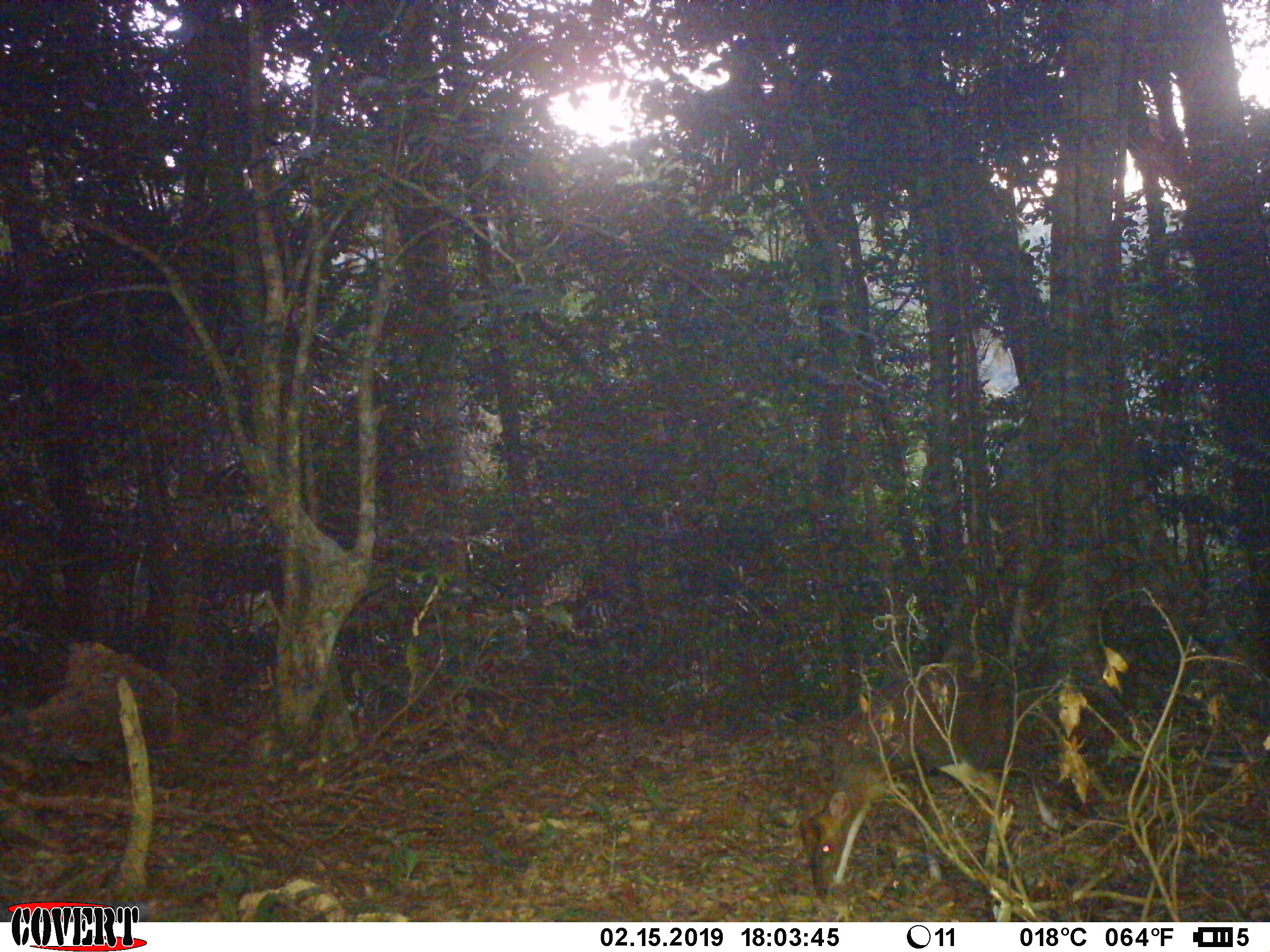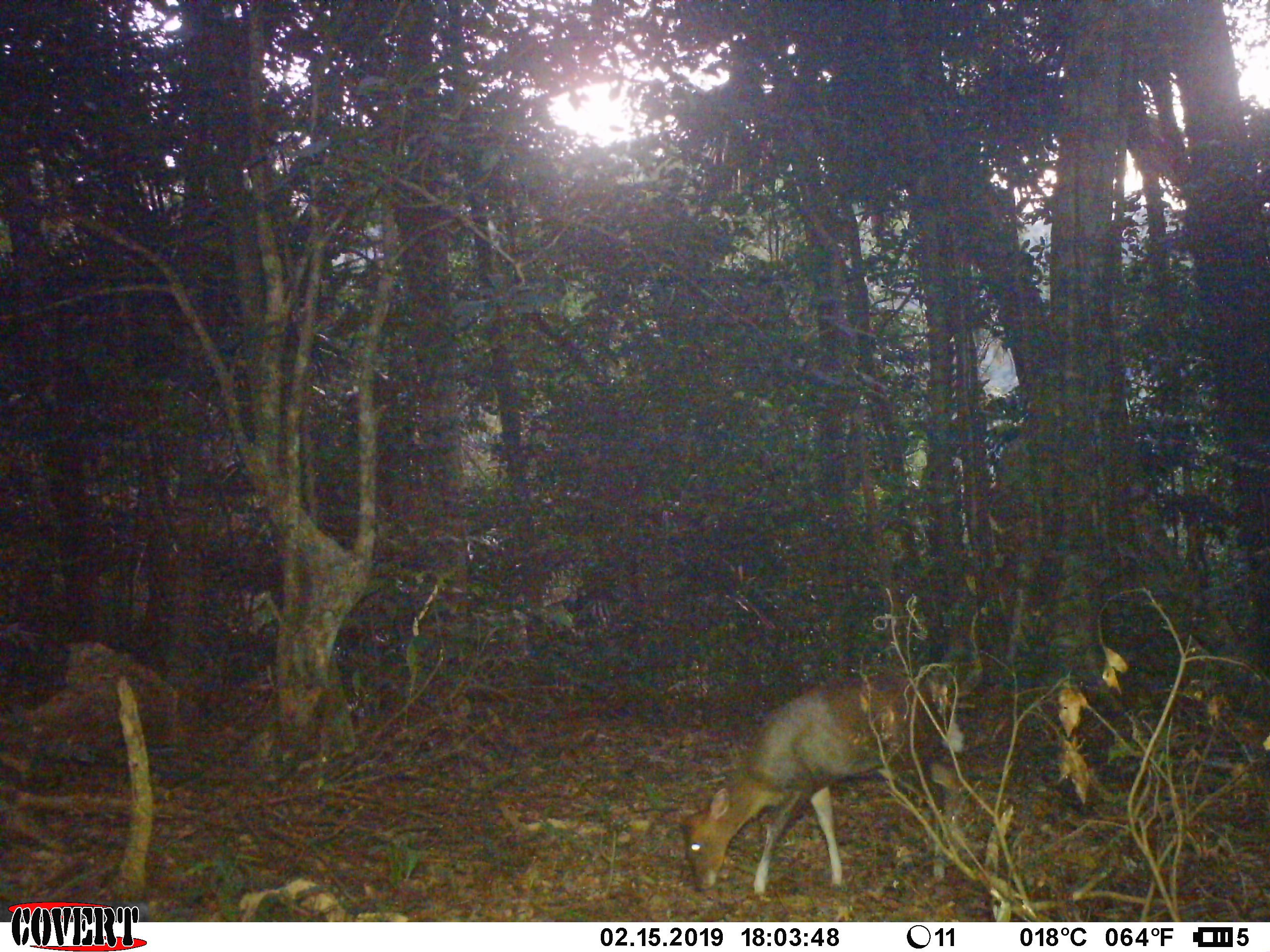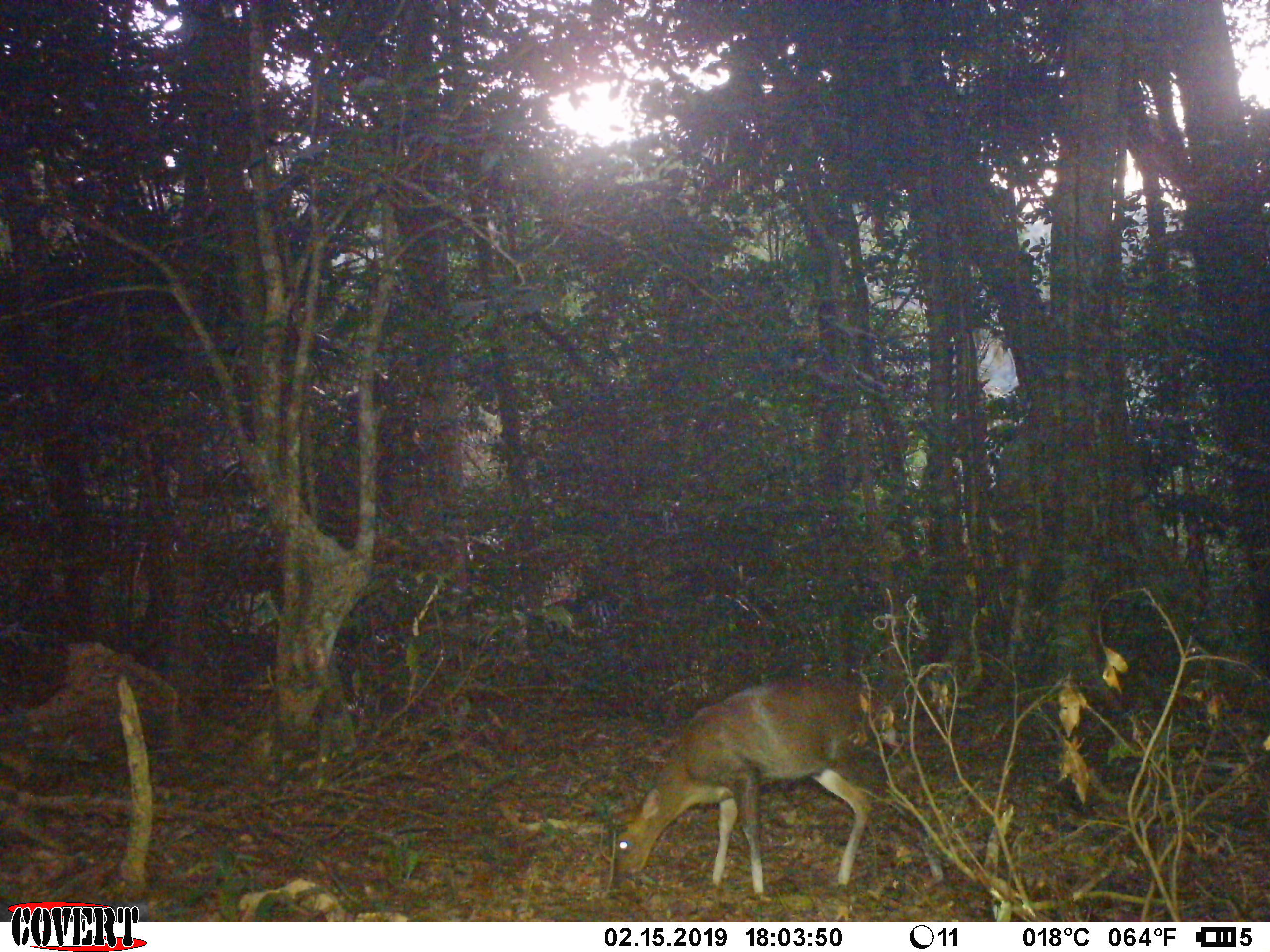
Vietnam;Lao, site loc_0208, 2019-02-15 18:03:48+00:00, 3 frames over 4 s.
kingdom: Animalia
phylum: Chordata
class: Mammalia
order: Artiodactyla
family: Cervidae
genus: Muntiacus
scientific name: Muntiacus rooseveltorum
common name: roosevelt's muntjac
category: roosevelts muntjac group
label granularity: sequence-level